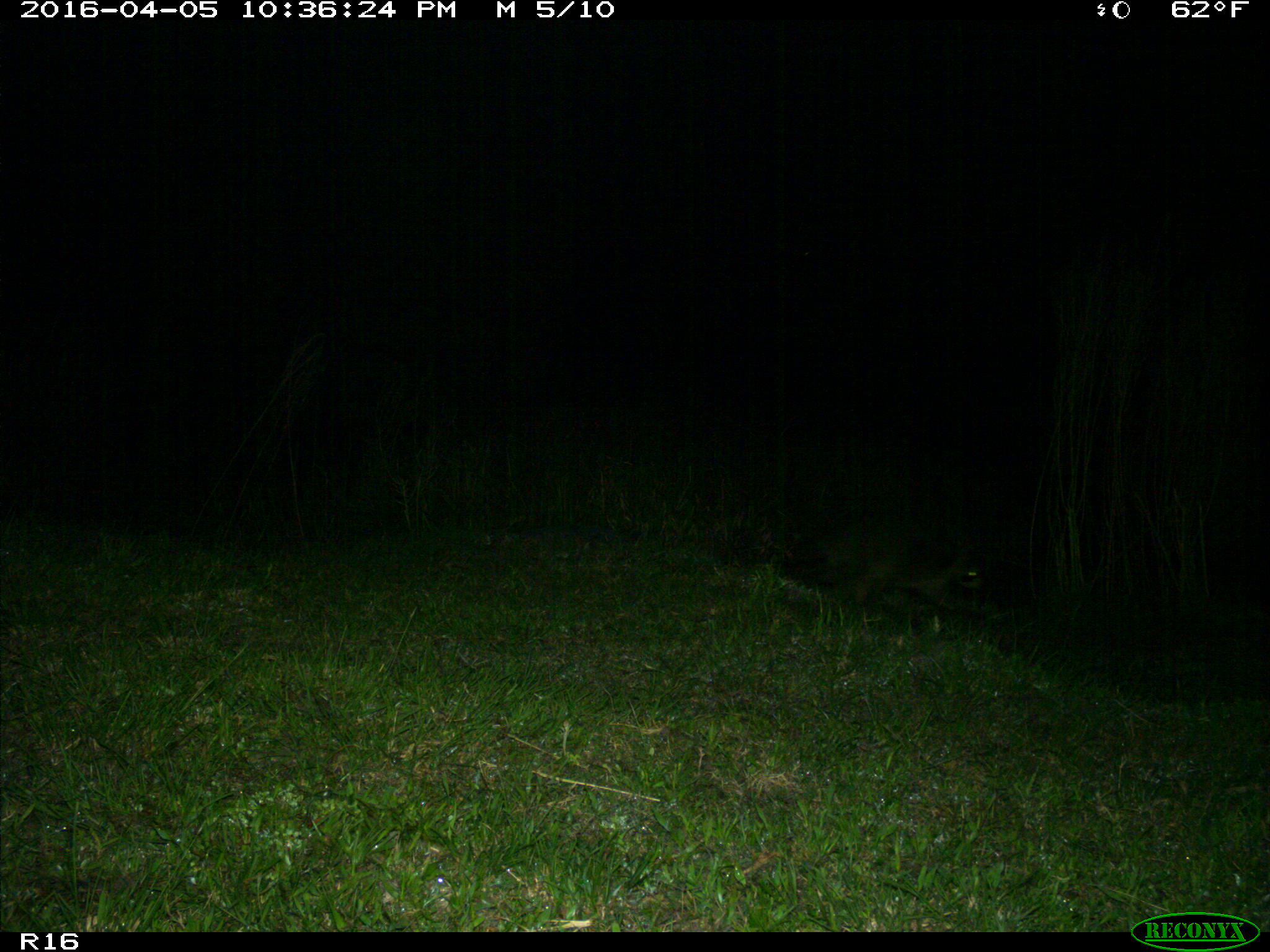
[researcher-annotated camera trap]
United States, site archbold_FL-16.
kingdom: Animalia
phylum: Chordata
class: Mammalia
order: Carnivora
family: Procyonidae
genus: Procyon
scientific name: Procyon lotor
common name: common raccoon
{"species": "Procyon lotor (common raccoon)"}